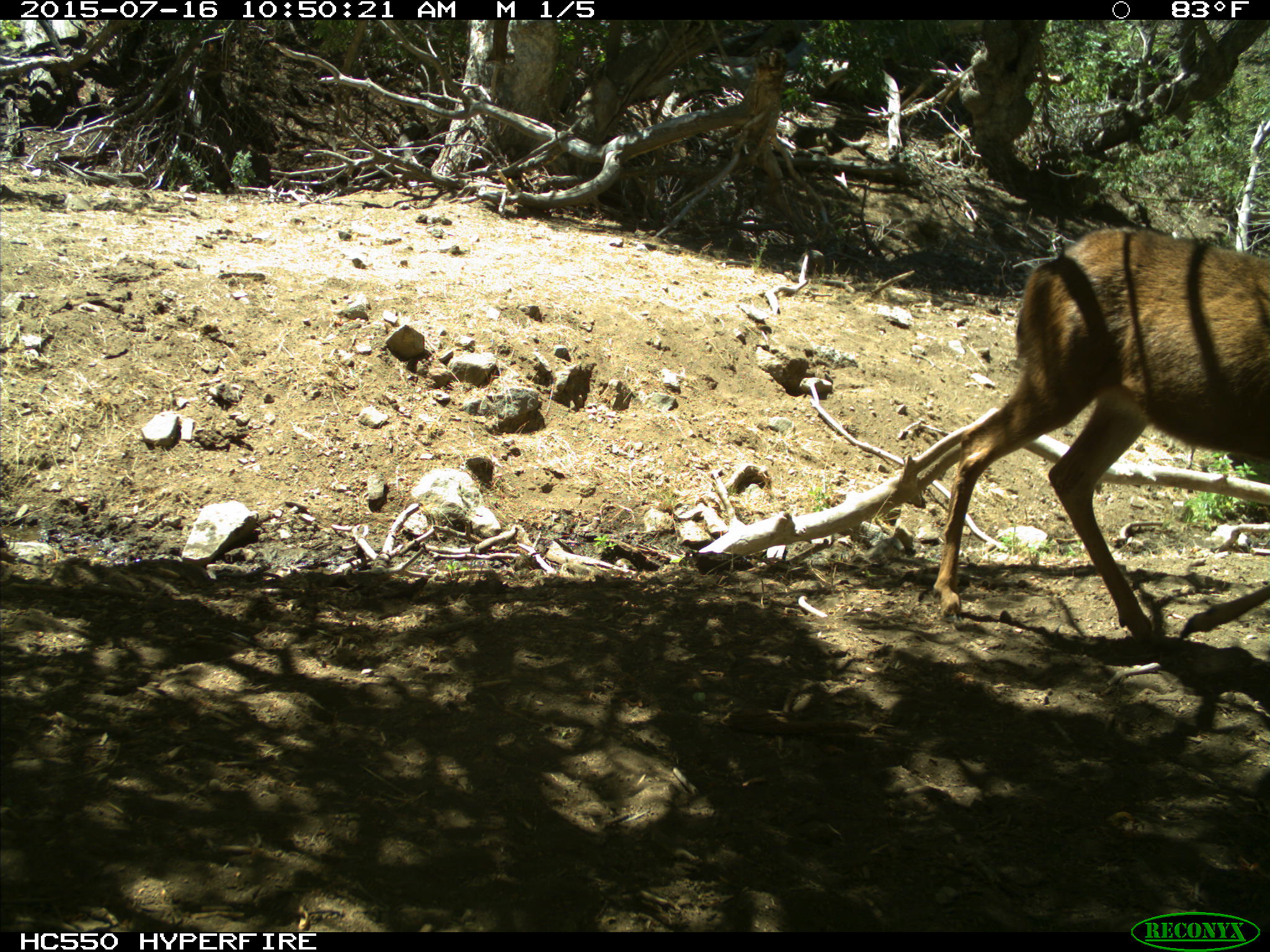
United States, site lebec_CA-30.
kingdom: Animalia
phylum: Chordata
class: Mammalia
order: Artiodactyla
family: Cervidae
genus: Odocoileus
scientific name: Odocoileus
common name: deer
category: unidentified deer